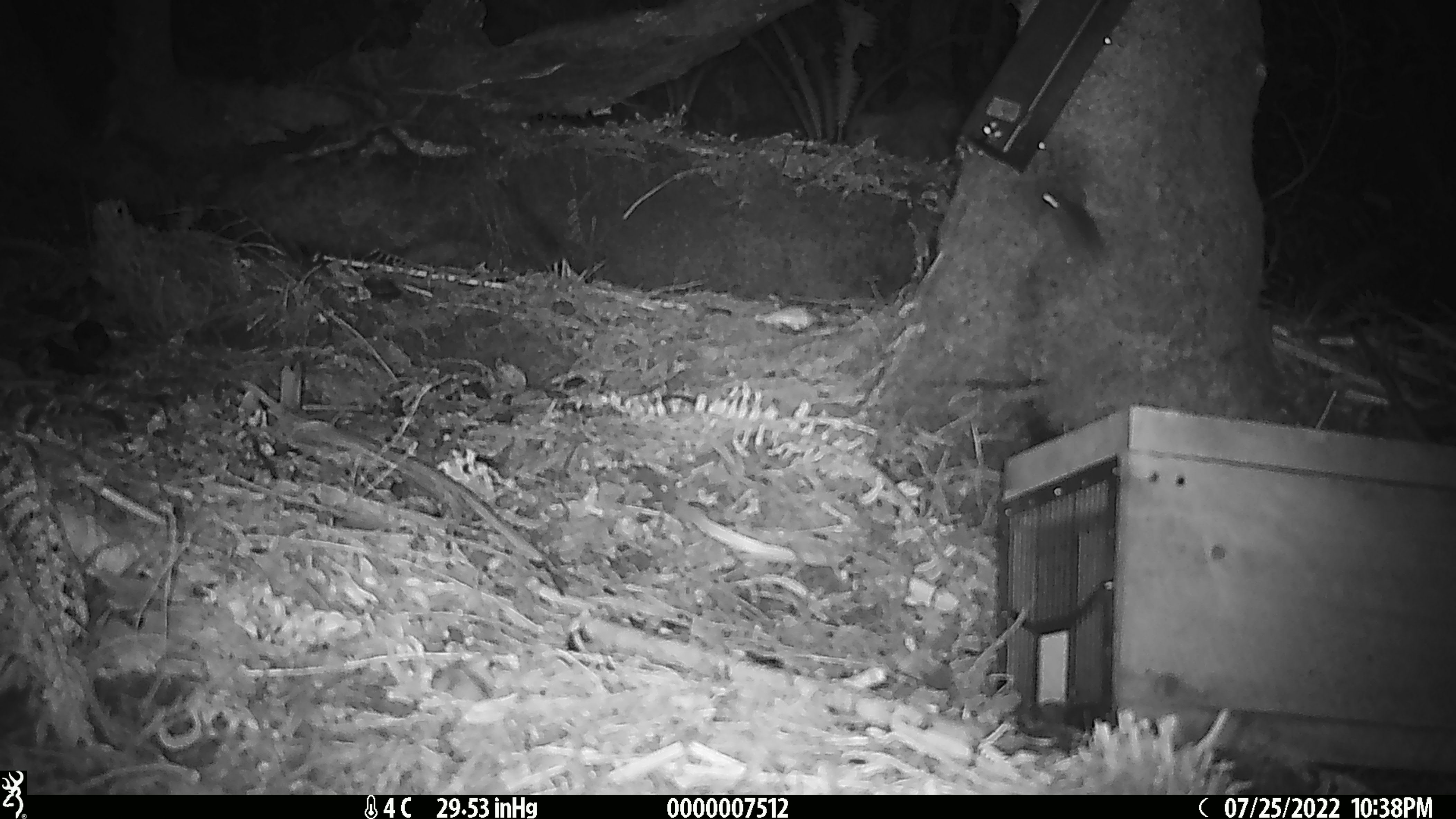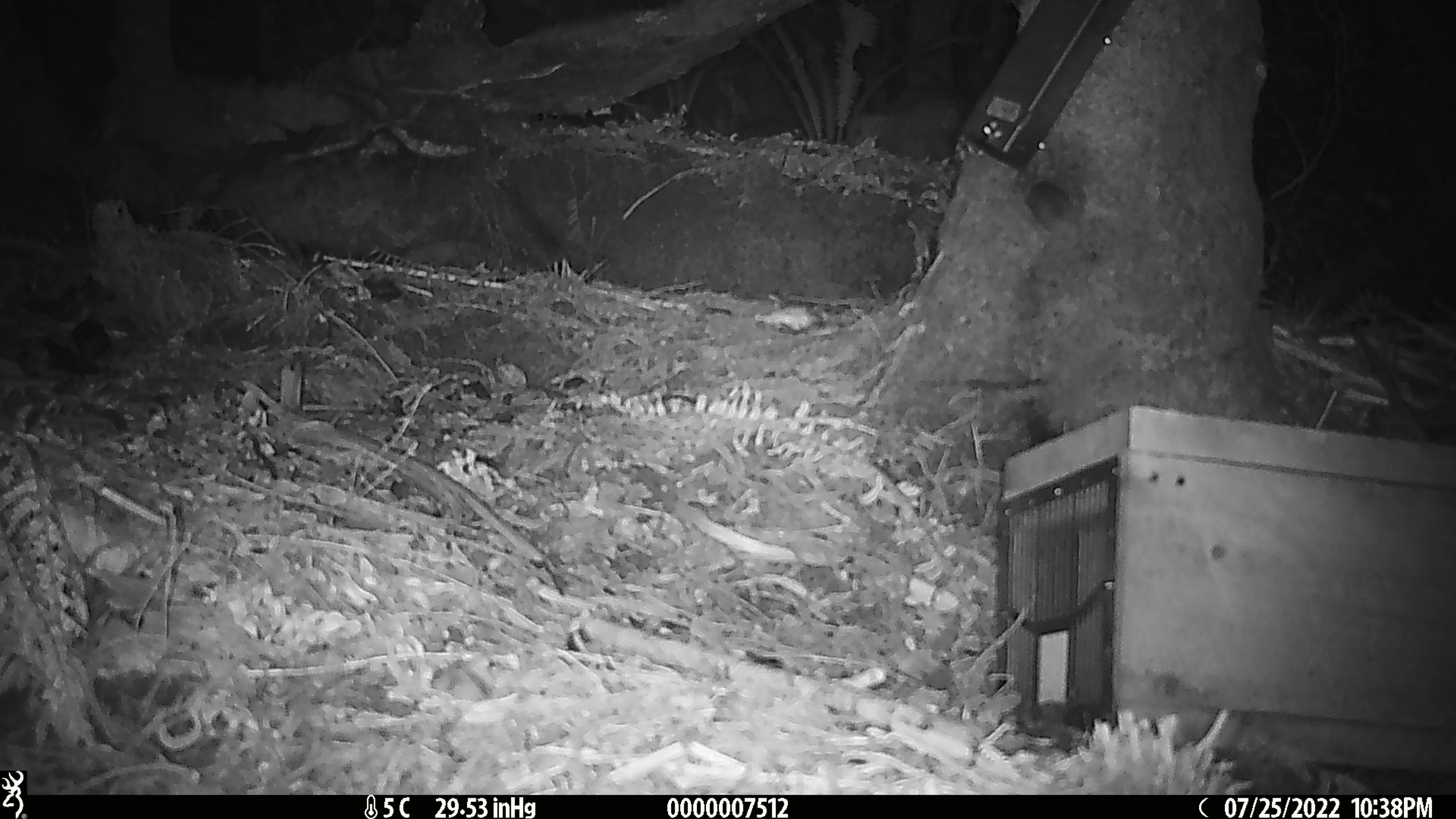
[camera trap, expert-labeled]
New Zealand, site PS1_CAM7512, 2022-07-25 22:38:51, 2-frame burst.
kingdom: Animalia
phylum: Chordata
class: Mammalia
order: Rodentia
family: Muridae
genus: Mus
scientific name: Mus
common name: mouse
Mouse (Mus).